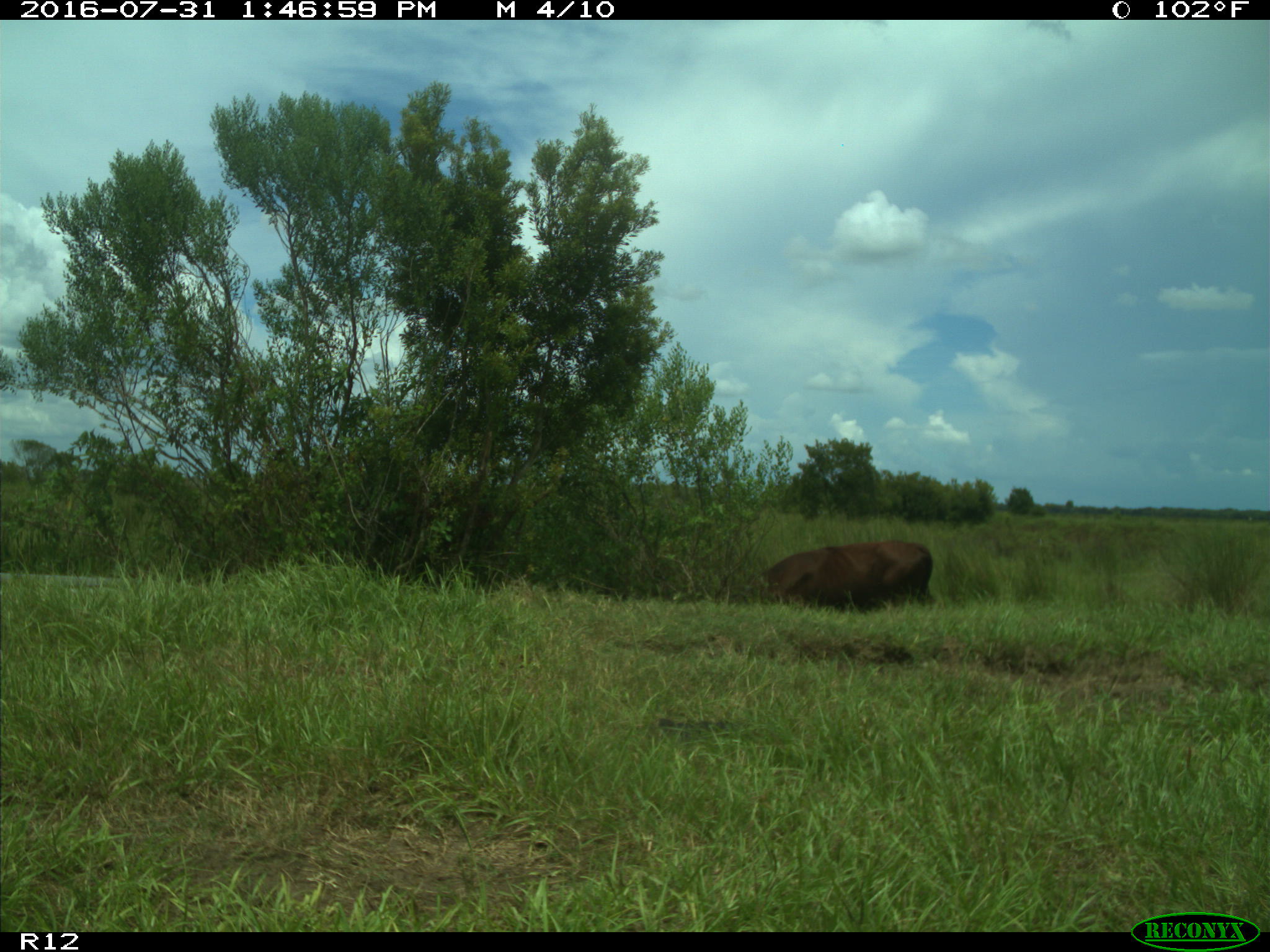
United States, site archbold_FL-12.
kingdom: Animalia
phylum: Chordata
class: Mammalia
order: Artiodactyla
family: Bovidae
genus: Bos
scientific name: Bos taurus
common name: domestic cow